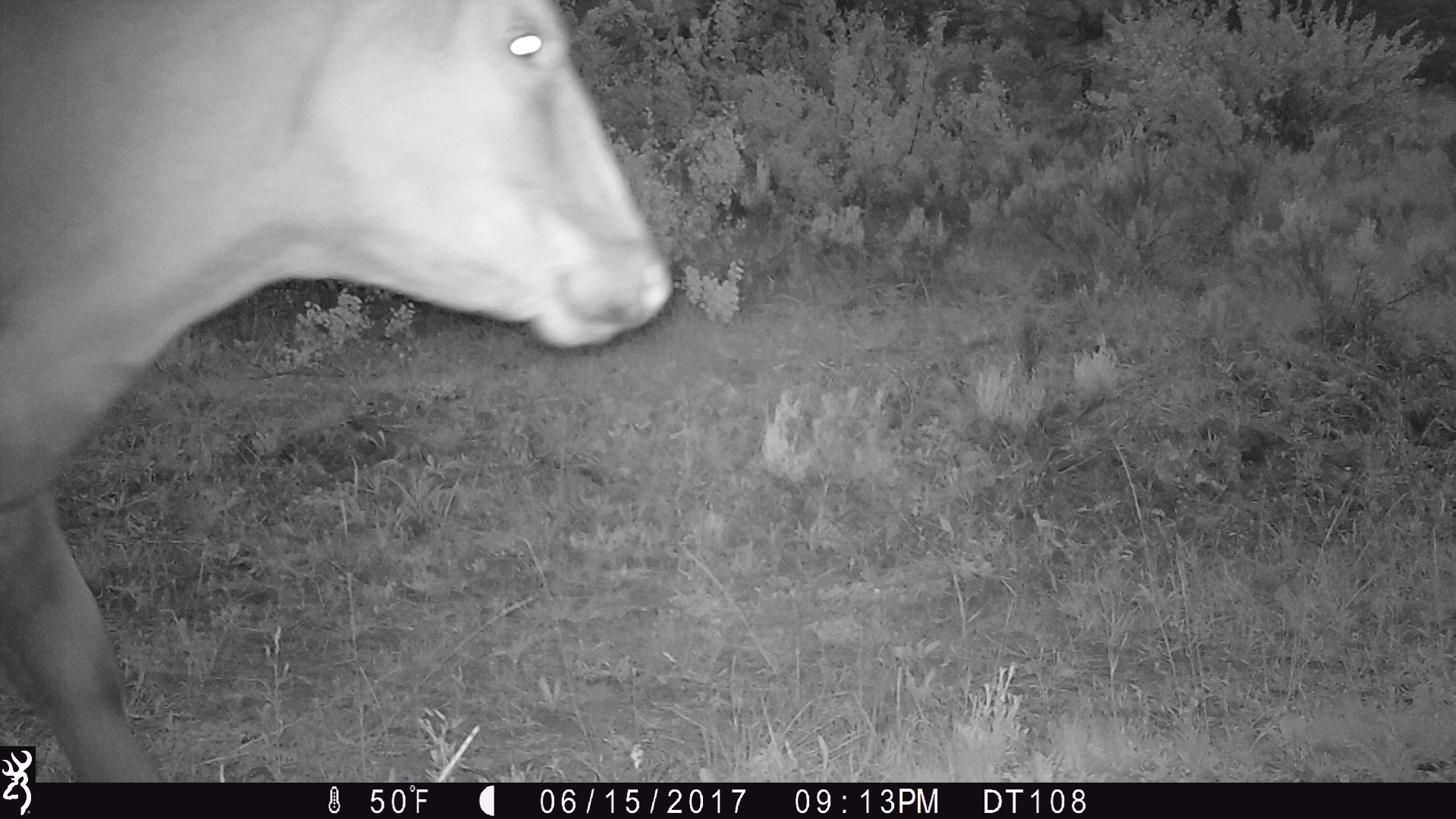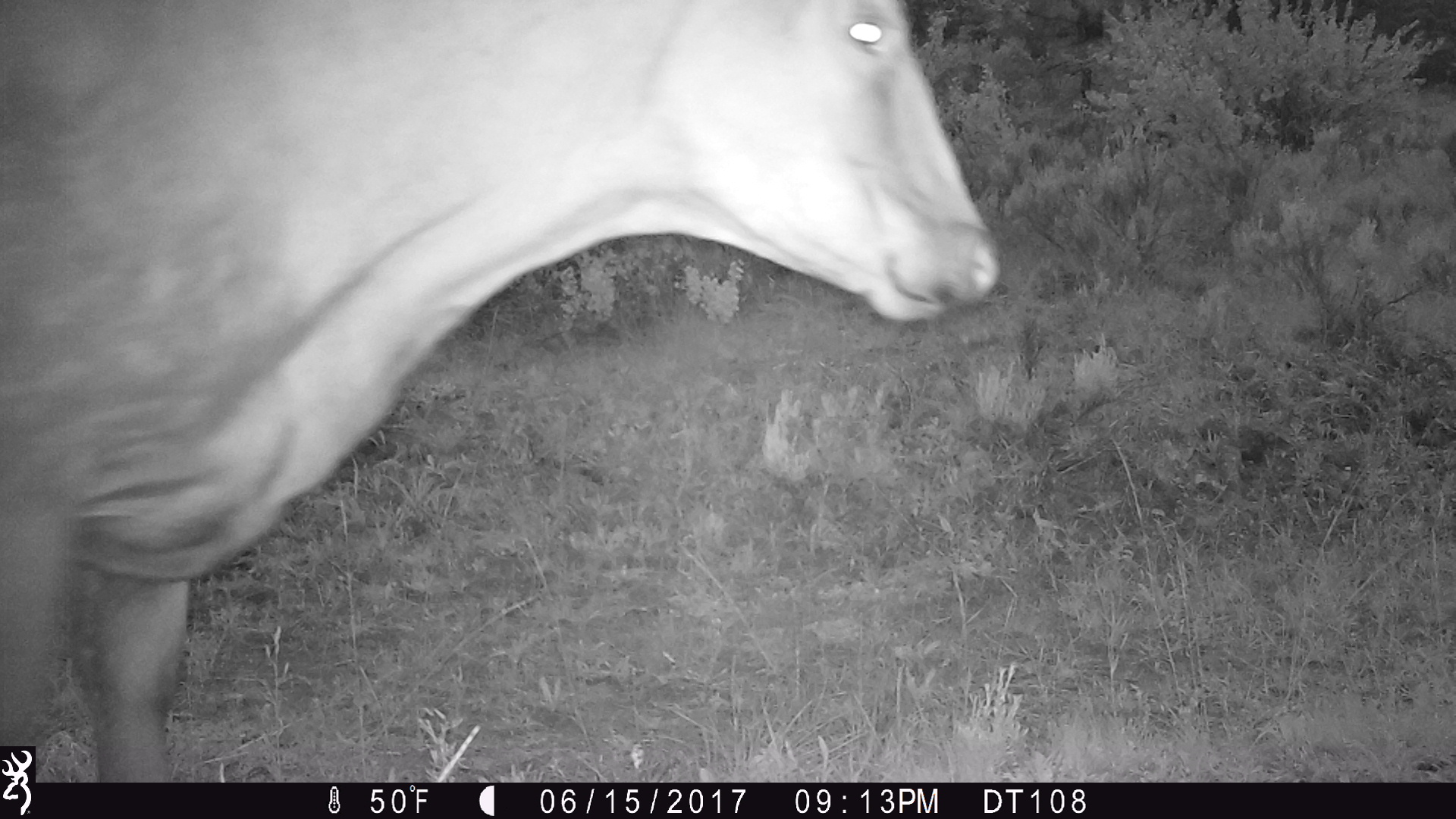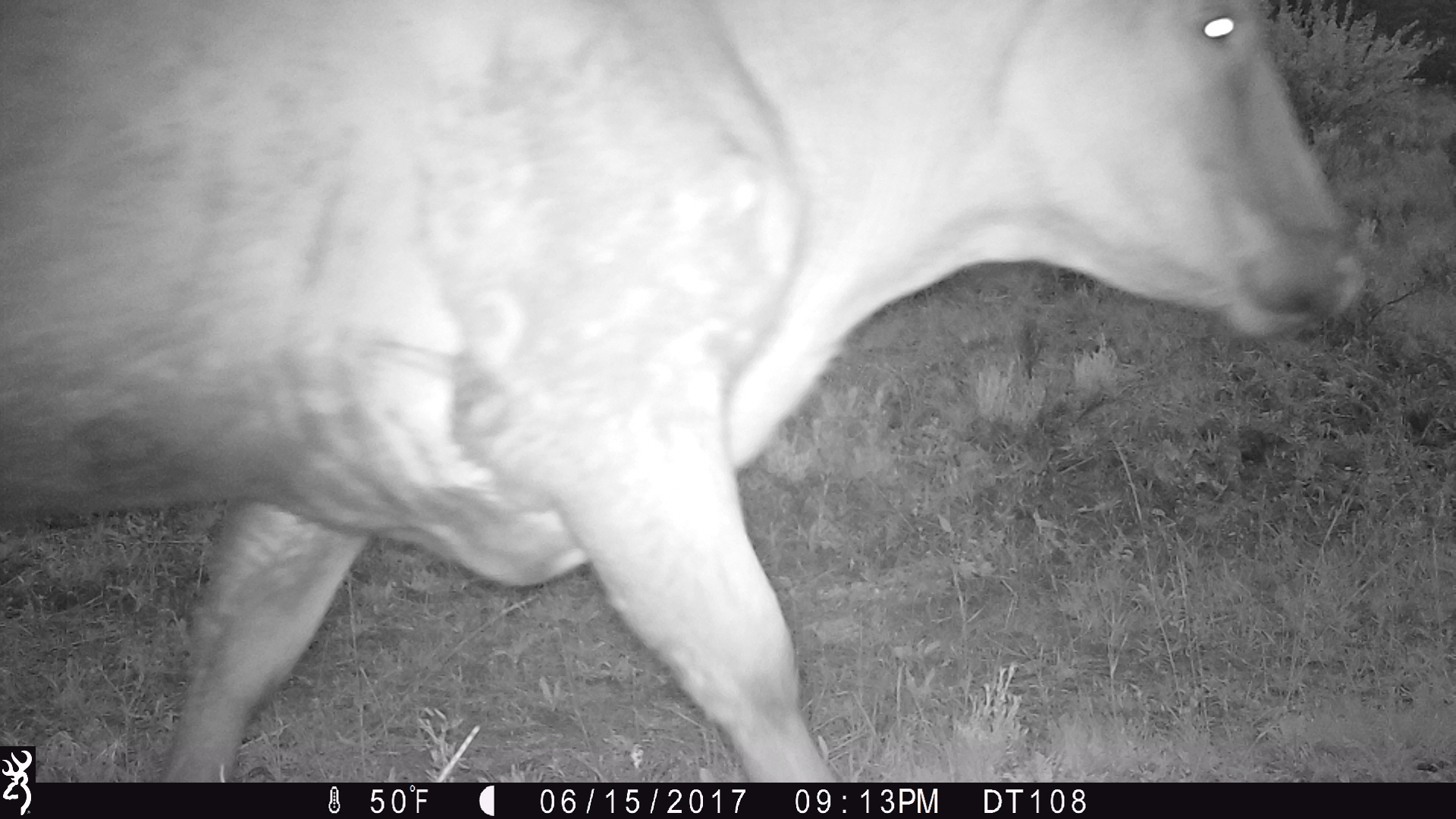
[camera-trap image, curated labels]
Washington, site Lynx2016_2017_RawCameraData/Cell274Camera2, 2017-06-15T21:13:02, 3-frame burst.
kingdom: Animalia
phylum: Chordata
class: Mammalia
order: Artiodactyla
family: Bovidae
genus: Bos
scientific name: Bos taurus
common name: domestic cattle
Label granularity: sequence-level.